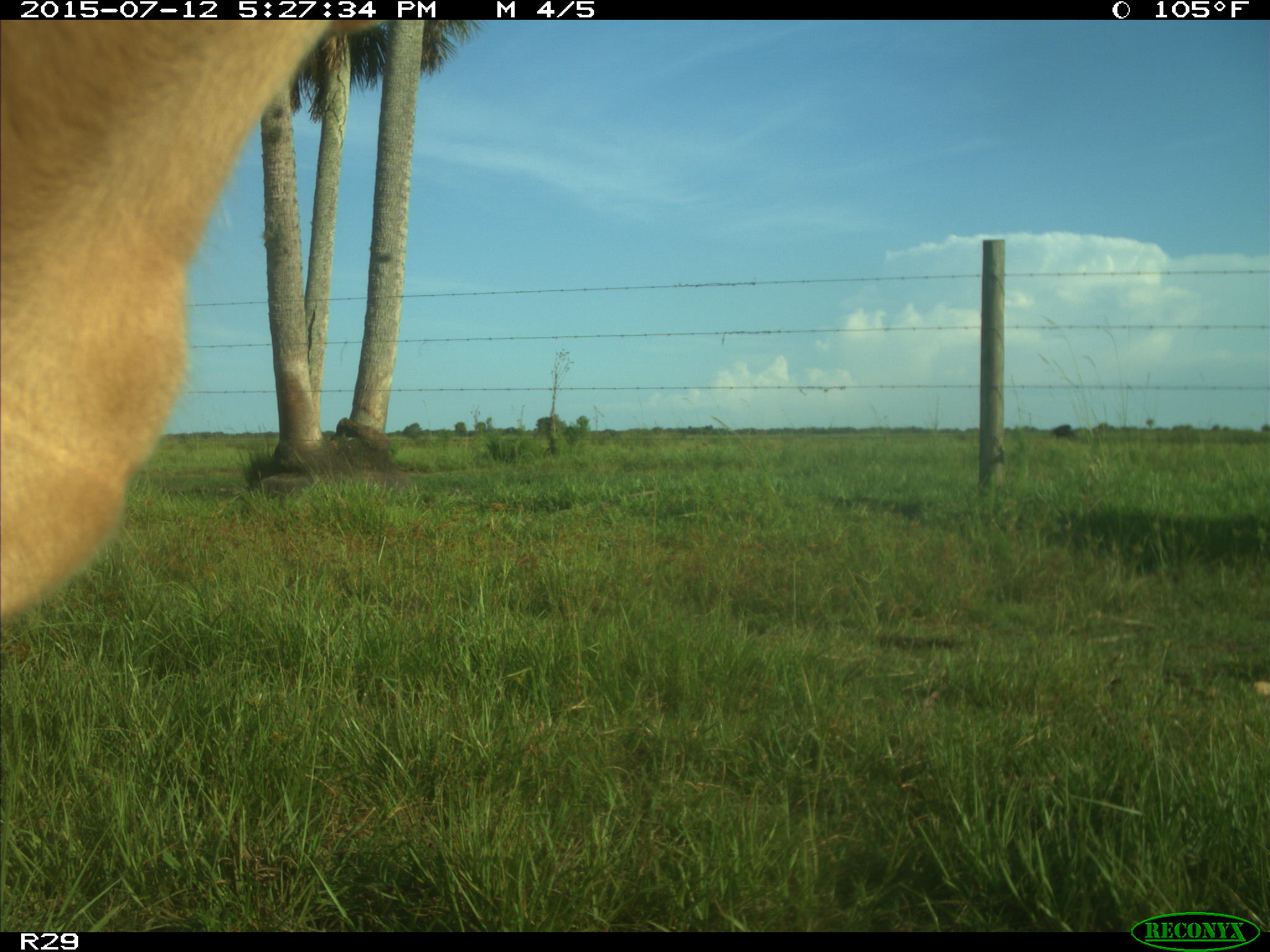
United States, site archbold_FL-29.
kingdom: Animalia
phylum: Chordata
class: Mammalia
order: Artiodactyla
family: Bovidae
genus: Bos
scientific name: Bos taurus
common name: domestic cow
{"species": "Bos taurus (domestic cow)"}